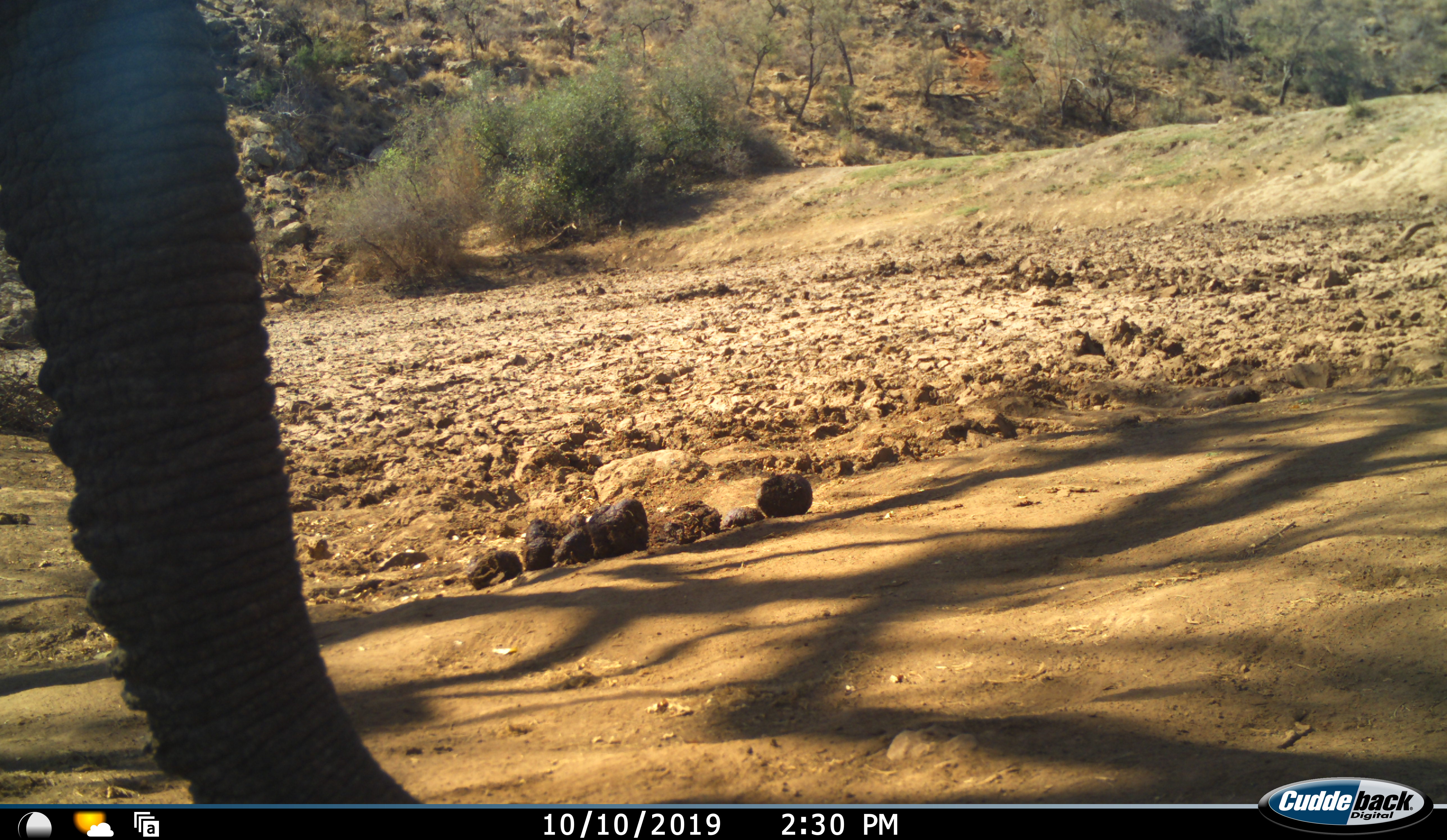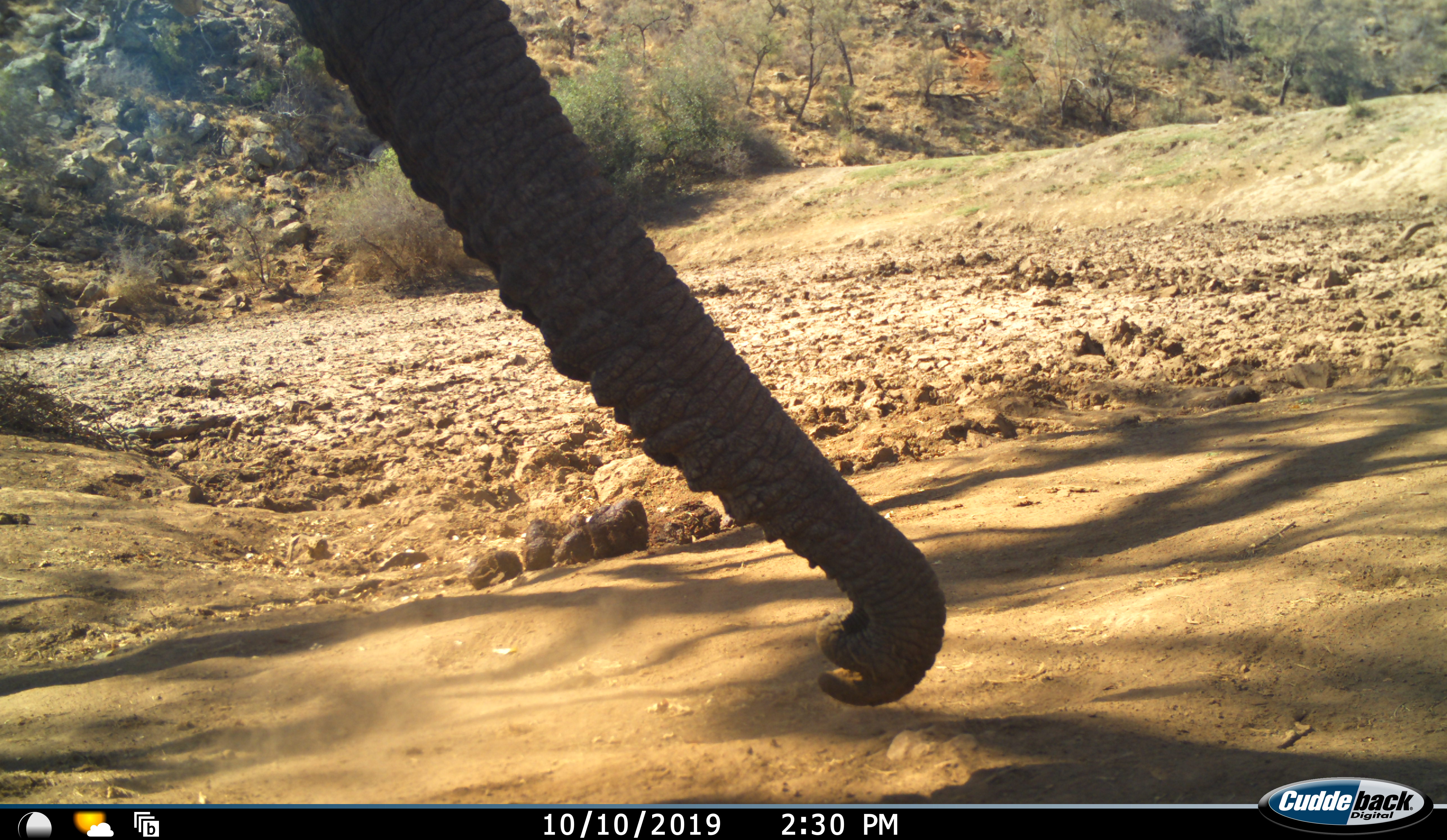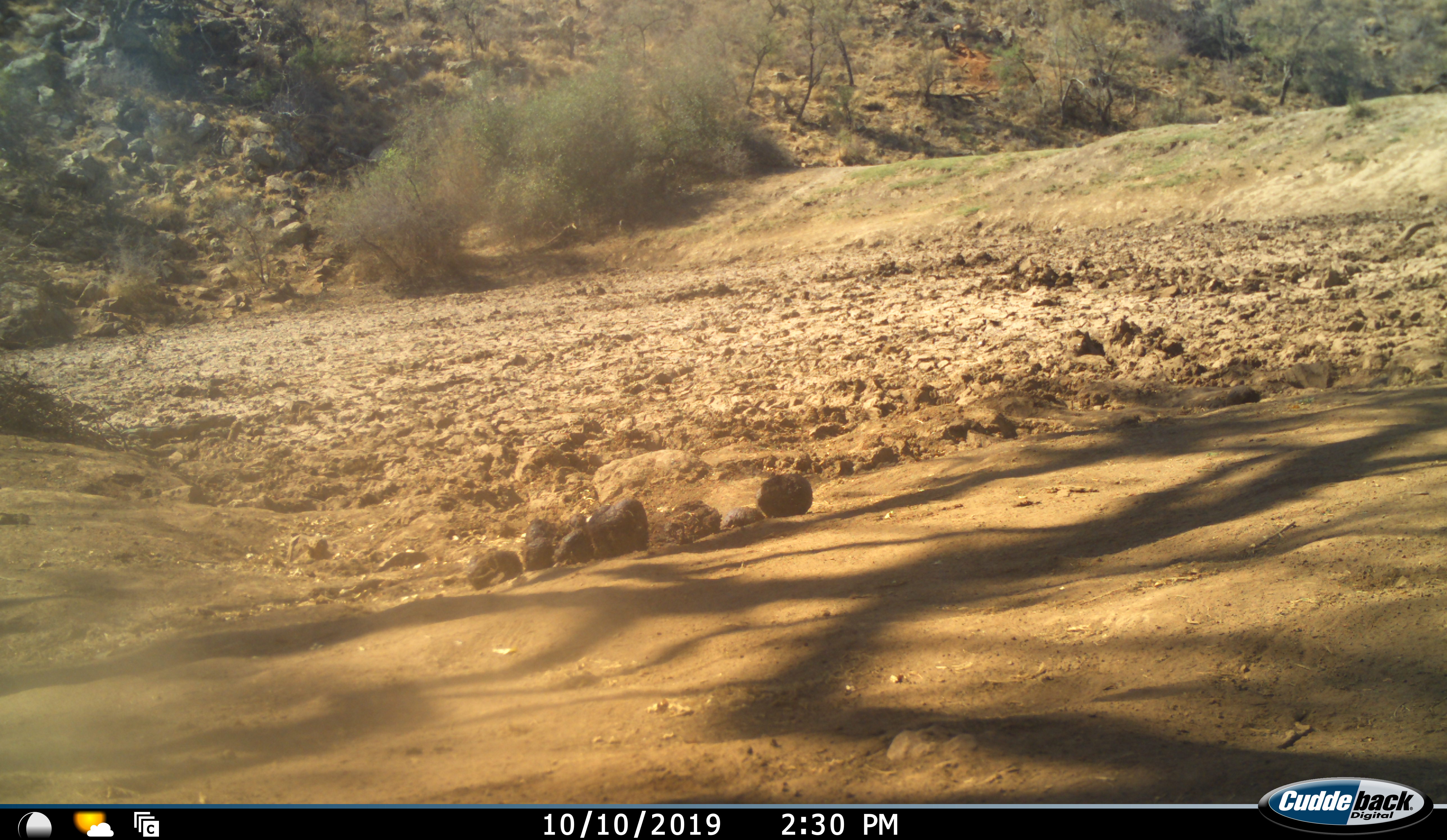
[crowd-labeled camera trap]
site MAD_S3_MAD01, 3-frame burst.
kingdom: Animalia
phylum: Chordata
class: Mammalia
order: Proboscidea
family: Elephantidae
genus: Loxodonta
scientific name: Loxodonta africana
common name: african bush elephant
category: elephant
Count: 1.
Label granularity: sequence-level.